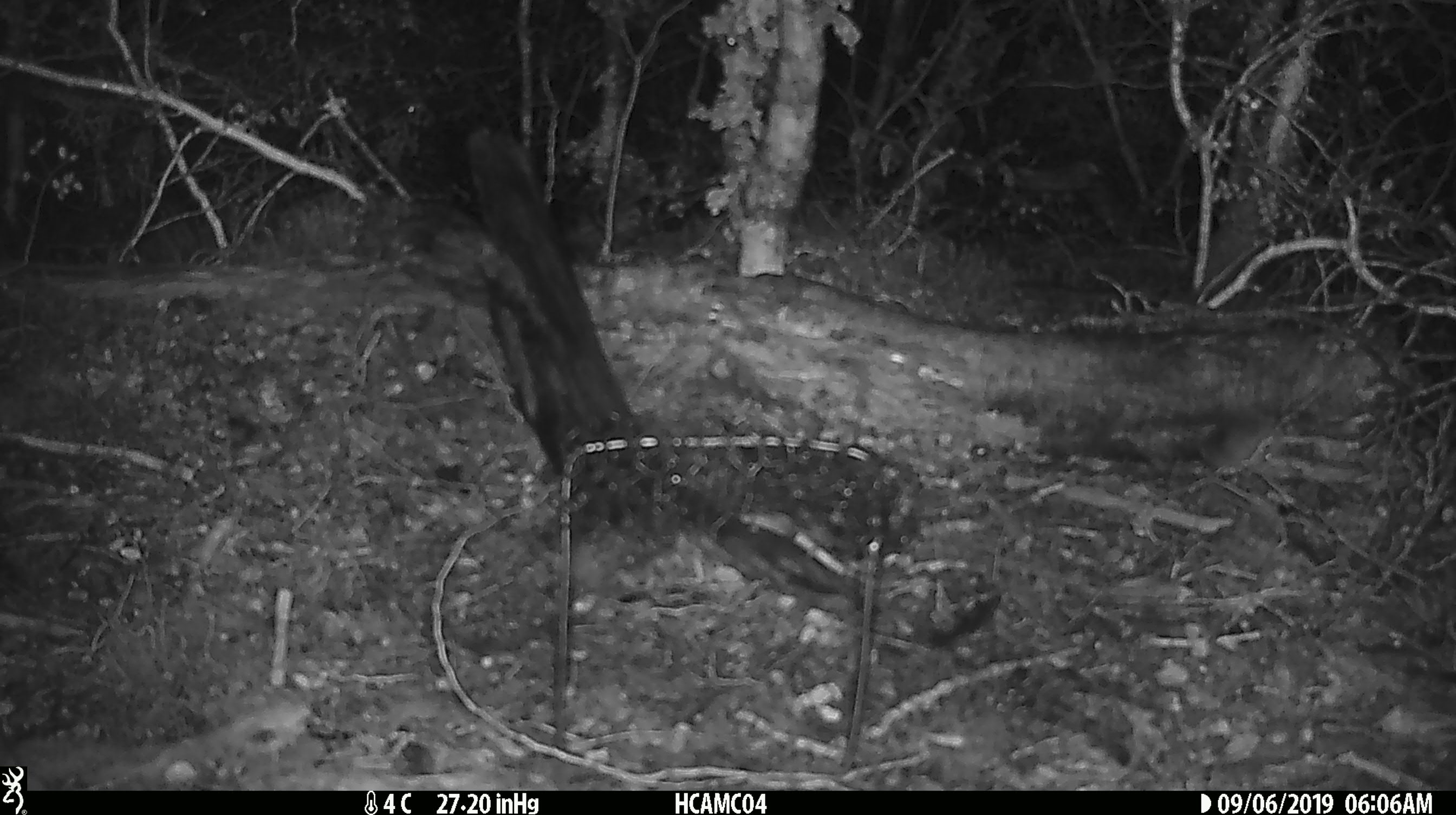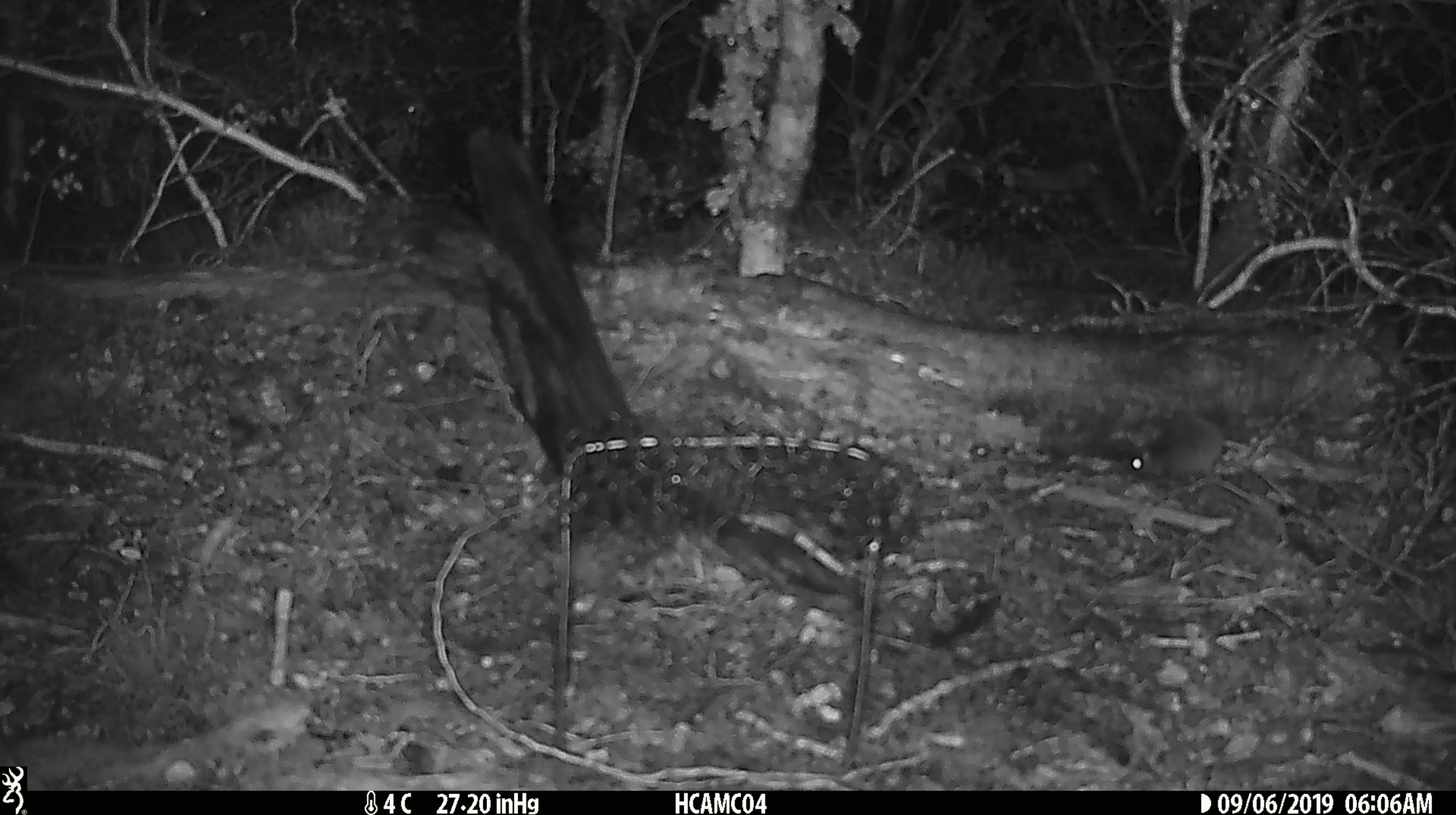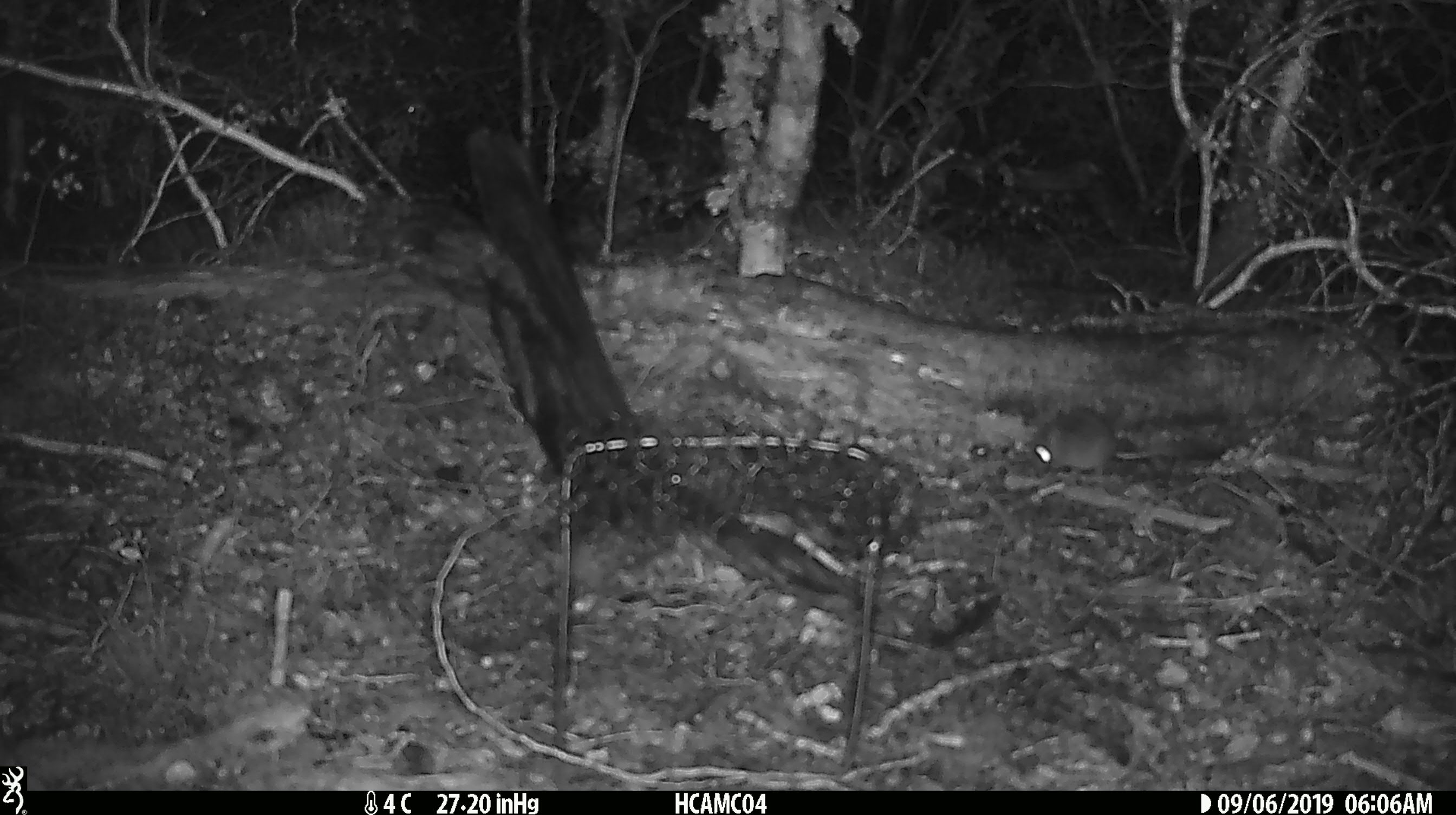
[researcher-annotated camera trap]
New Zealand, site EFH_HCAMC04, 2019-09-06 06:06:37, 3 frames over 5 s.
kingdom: Animalia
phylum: Chordata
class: Mammalia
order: Rodentia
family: Muridae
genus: Mus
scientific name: Mus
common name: mouse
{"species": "mouse (Mus)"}